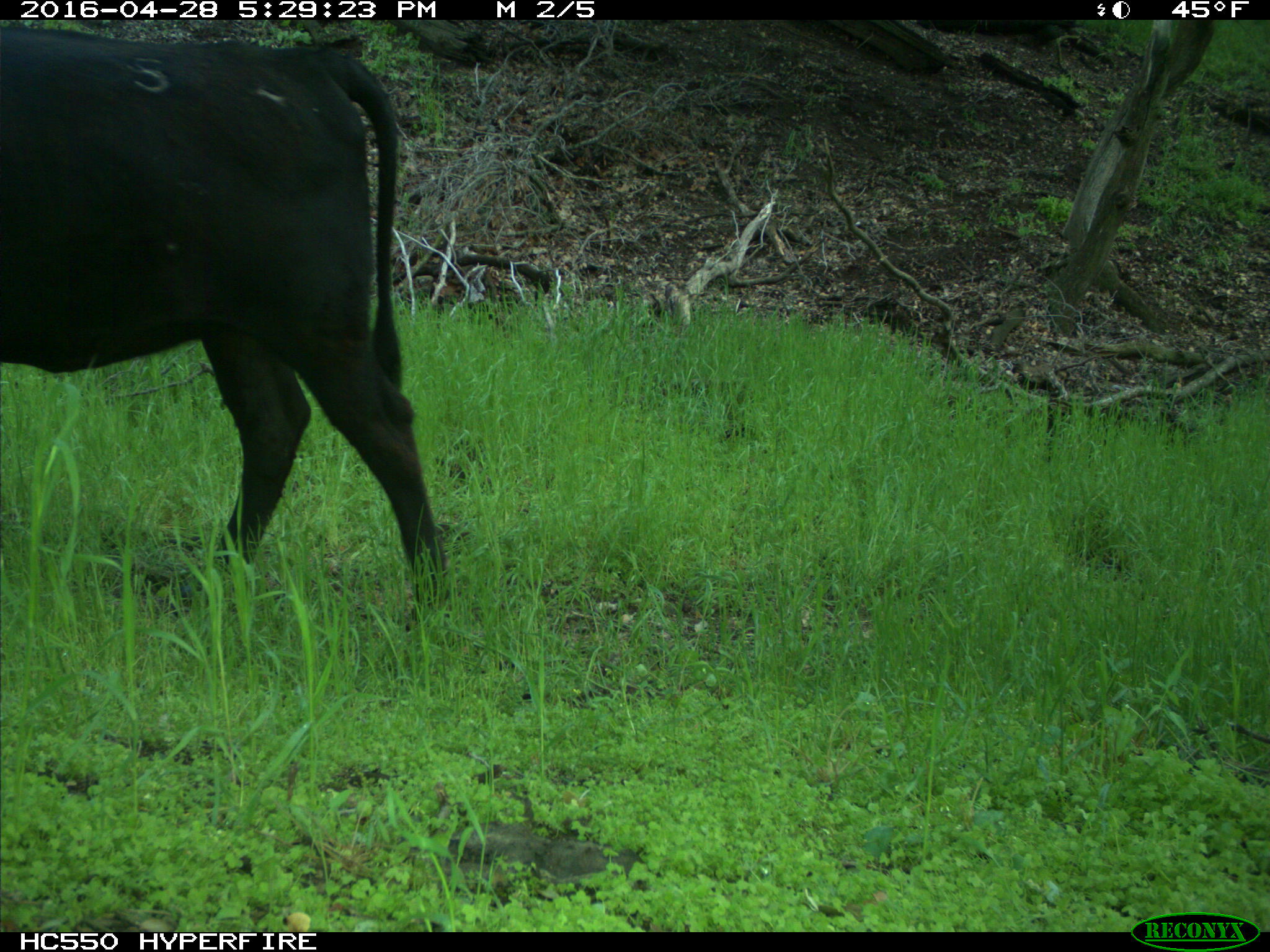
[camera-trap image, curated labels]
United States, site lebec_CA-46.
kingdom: Animalia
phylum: Chordata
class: Mammalia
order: Artiodactyla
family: Bovidae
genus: Bos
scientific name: Bos taurus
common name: domestic cow